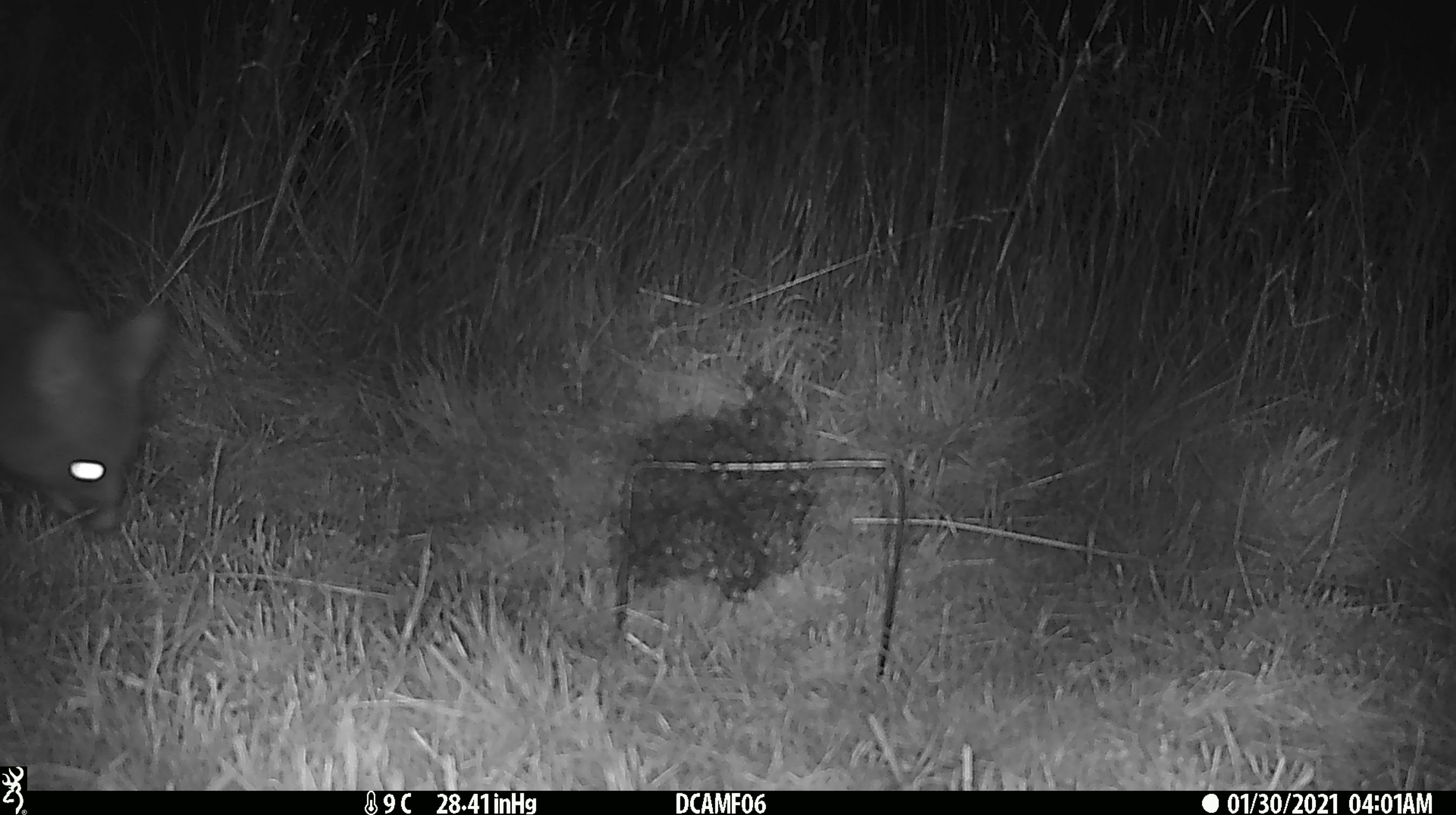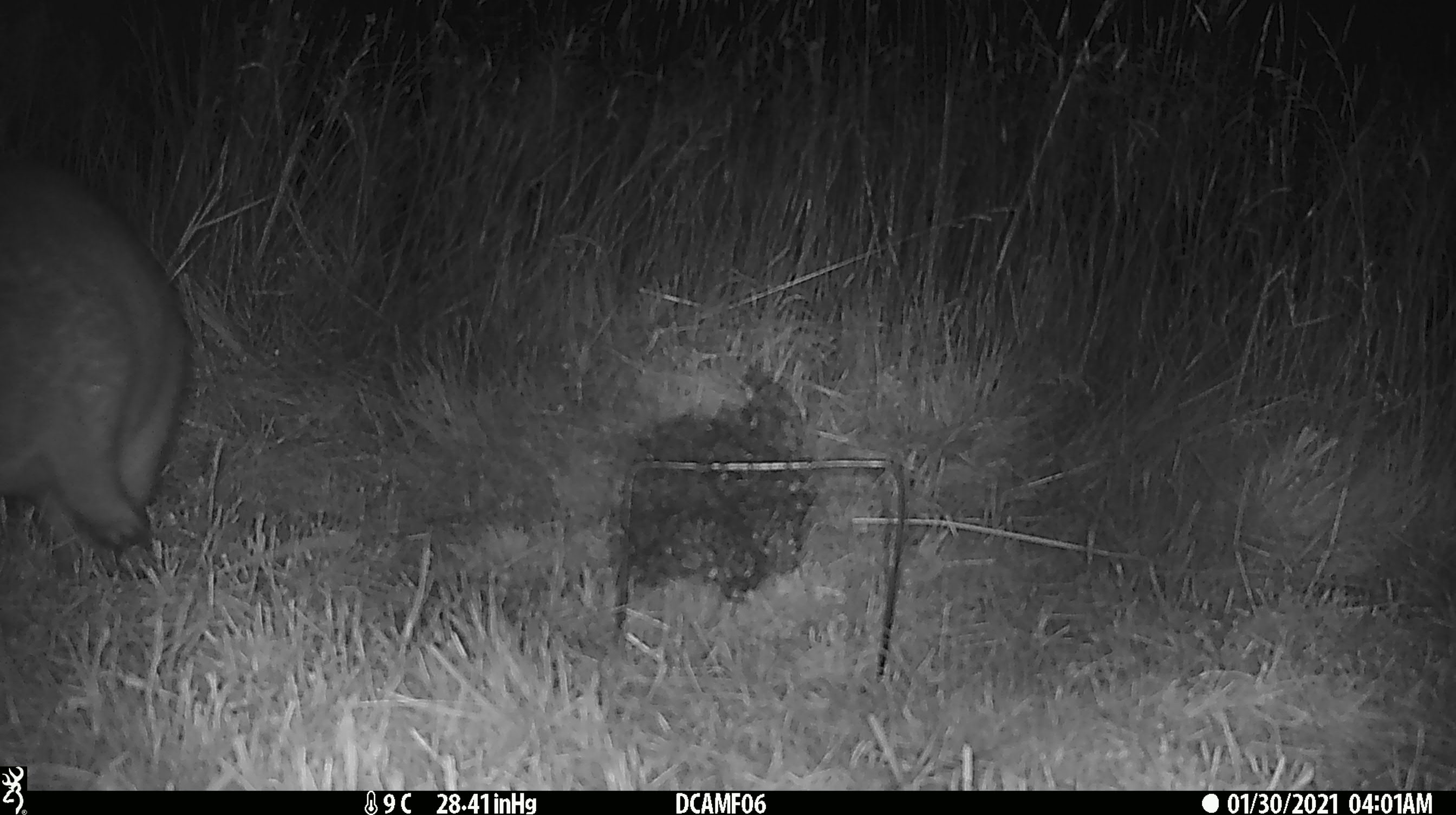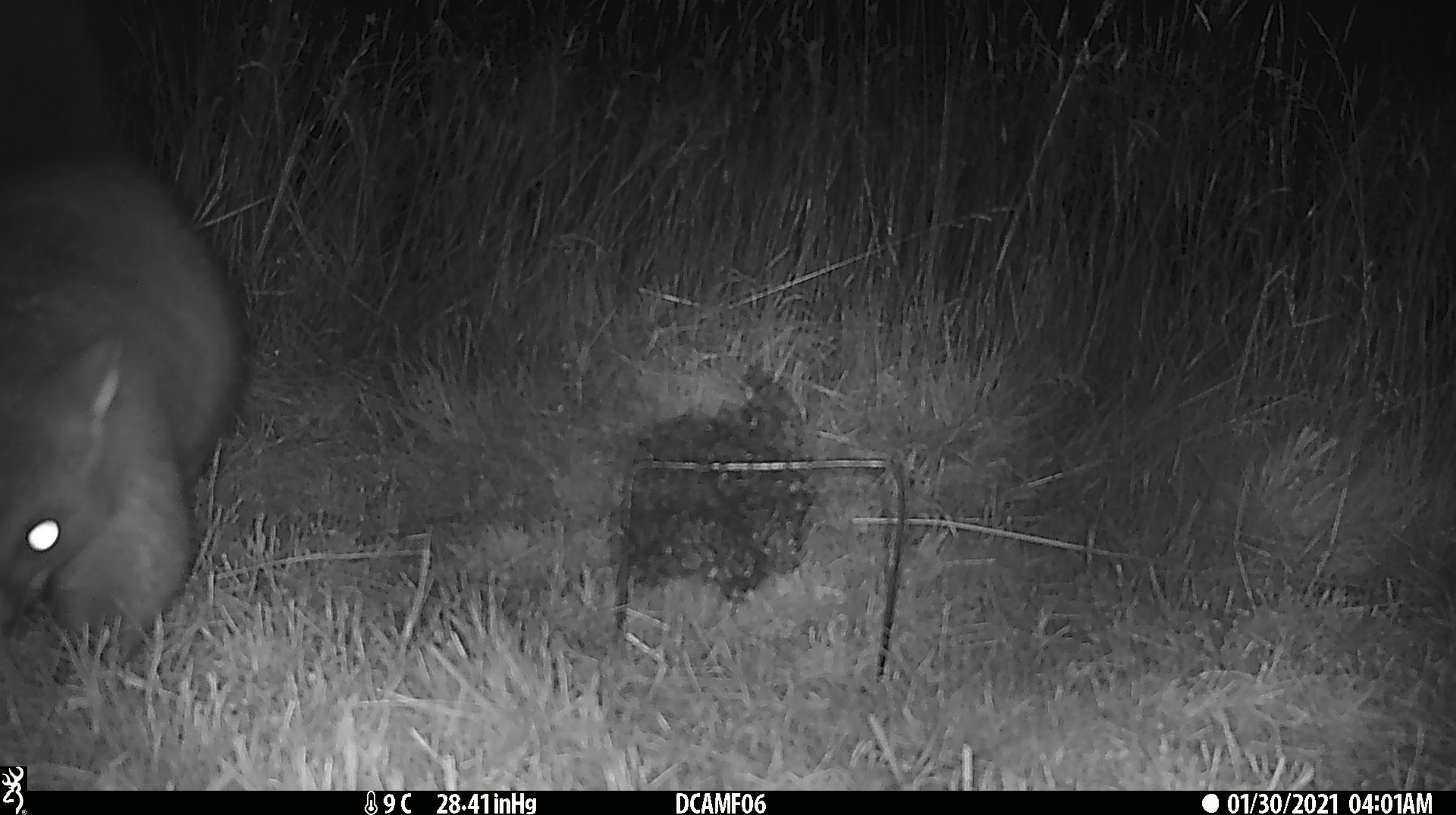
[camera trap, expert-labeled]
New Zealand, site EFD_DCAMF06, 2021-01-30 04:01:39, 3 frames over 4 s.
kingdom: Animalia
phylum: Chordata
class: Mammalia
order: Diprotodontia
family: Phalangeridae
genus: Trichosurus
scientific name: Trichosurus vulpecula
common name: common brushtail possum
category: possum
Possum (common brushtail possum) (Trichosurus vulpecula).